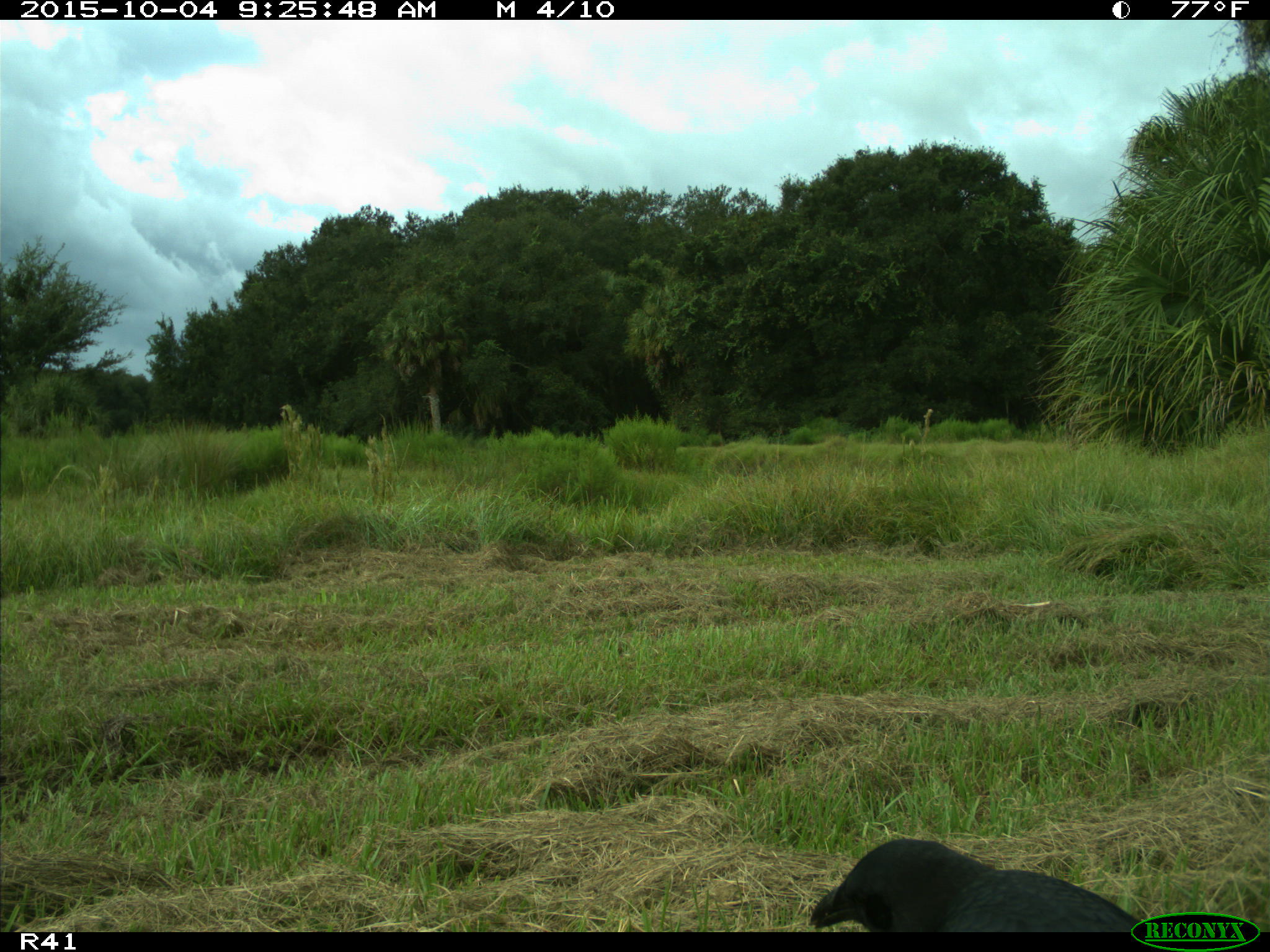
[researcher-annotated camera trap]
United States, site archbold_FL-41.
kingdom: Animalia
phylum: Chordata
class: Aves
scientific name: Aves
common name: birds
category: unidentified bird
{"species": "unidentified bird (birds) (Aves)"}